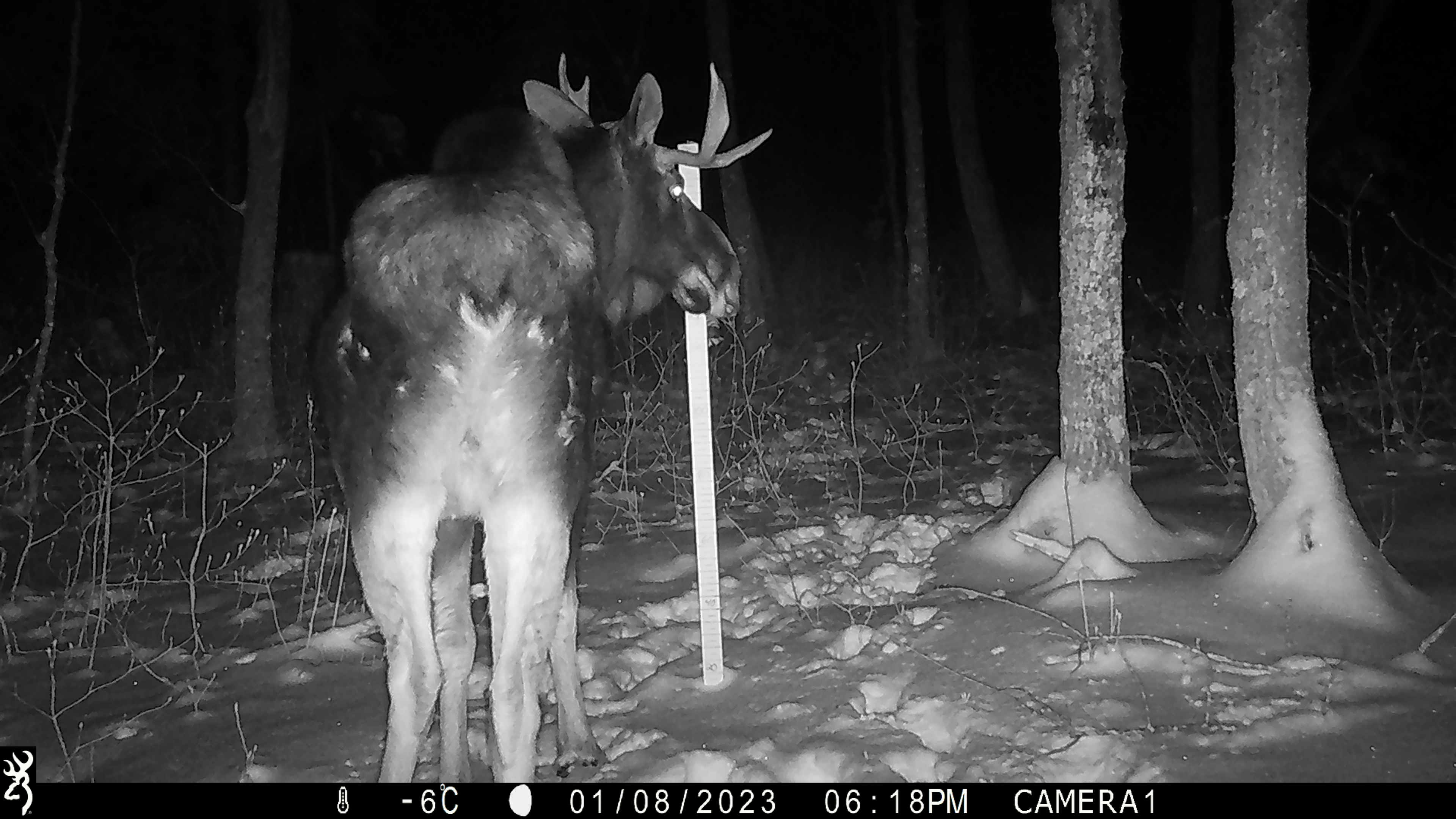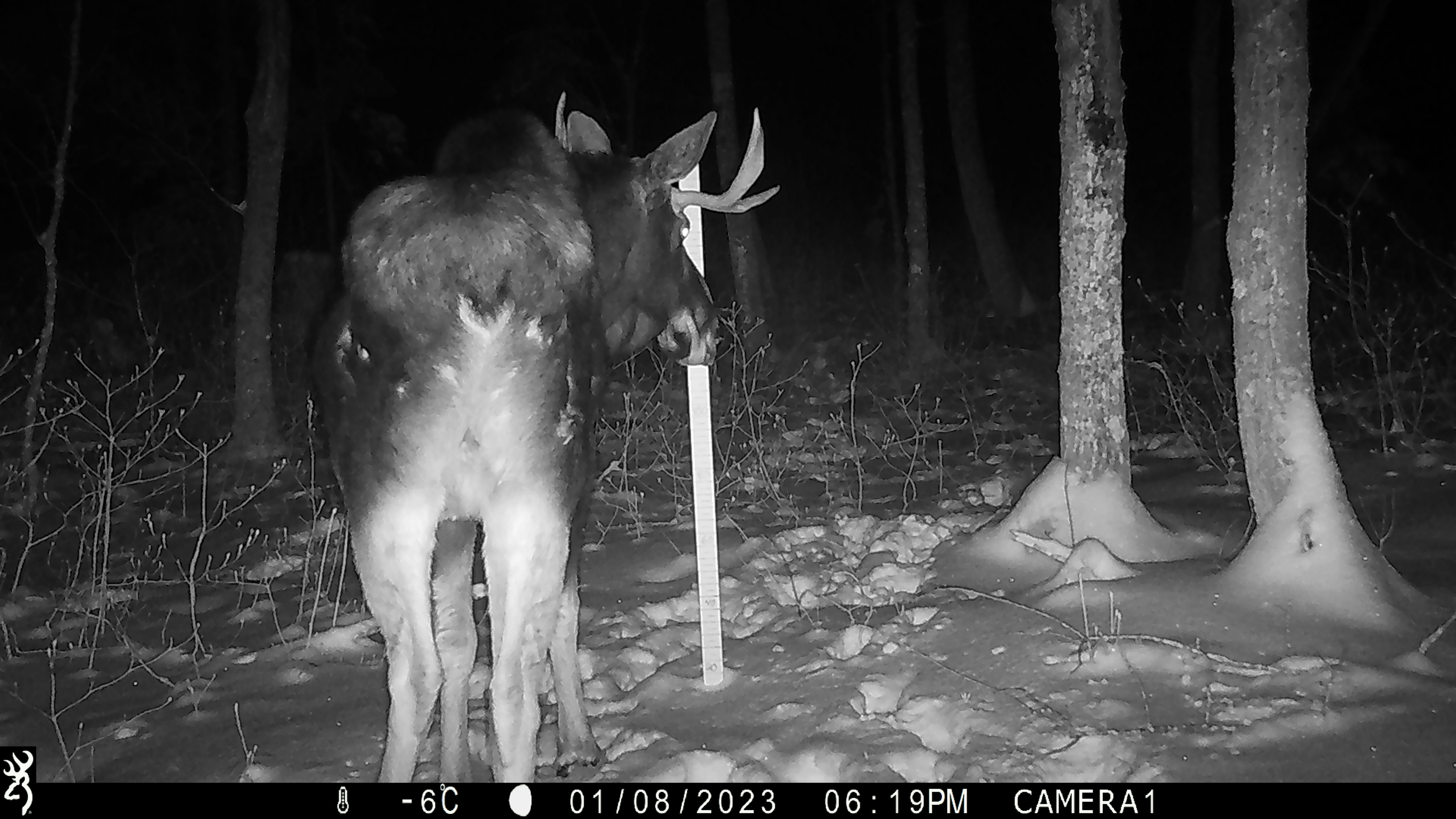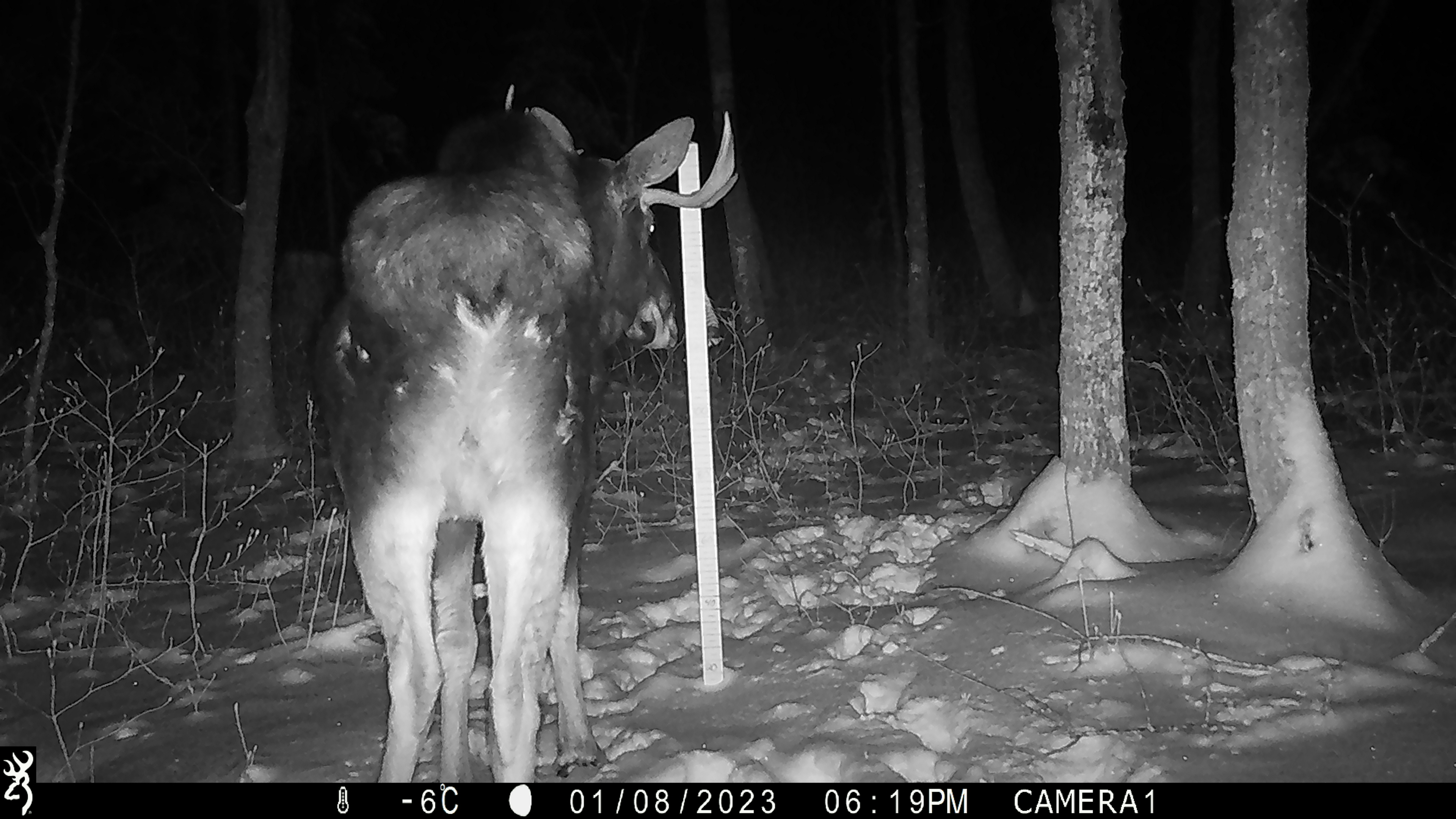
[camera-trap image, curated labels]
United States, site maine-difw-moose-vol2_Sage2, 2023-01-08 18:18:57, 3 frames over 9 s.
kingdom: Animalia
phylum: Chordata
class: Mammalia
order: Artiodactyla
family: Cervidae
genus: Alces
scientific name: Alces alces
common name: moose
Moose (Alces alces).